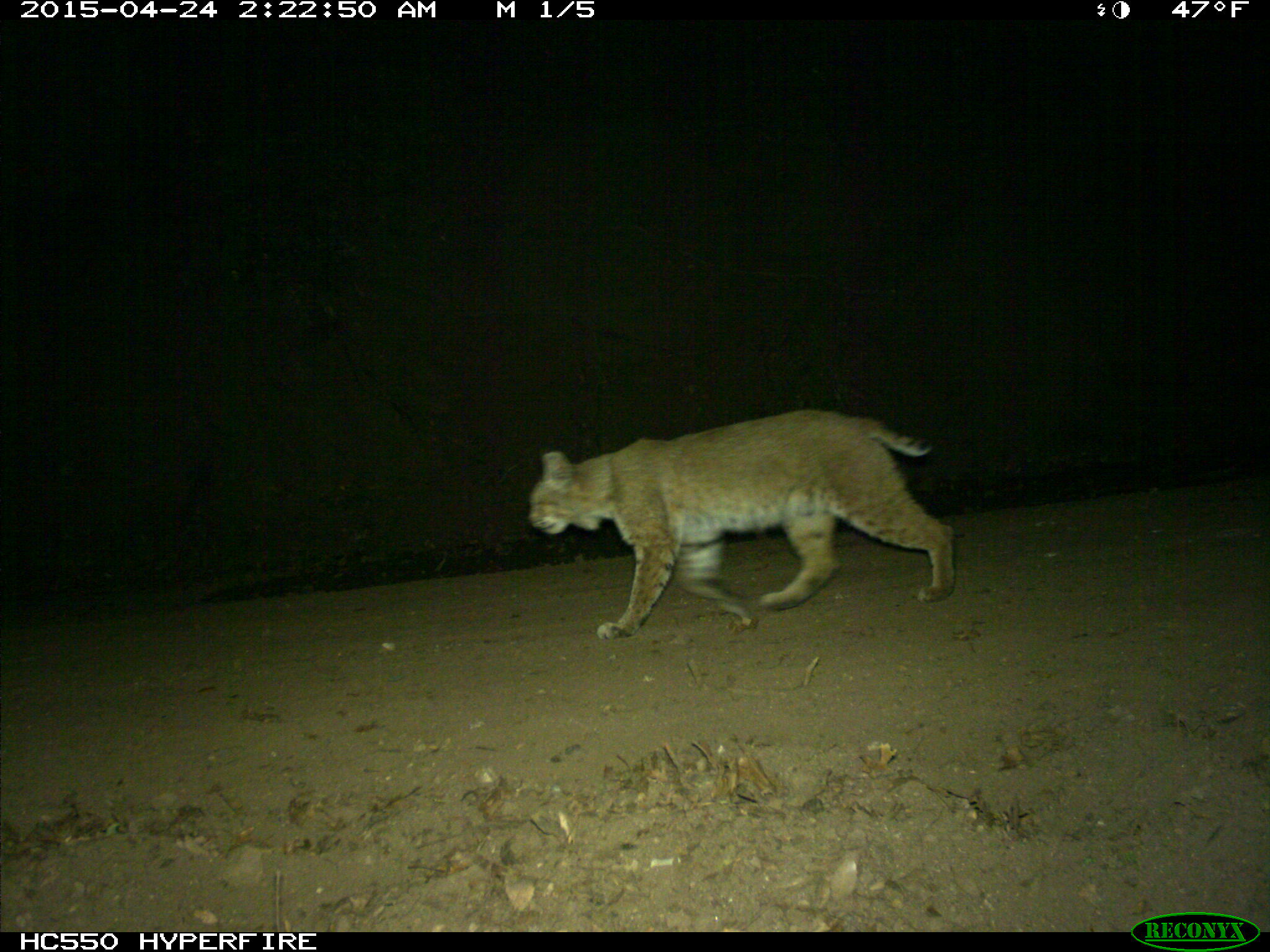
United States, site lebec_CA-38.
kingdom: Animalia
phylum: Chordata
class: Mammalia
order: Carnivora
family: Felidae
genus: Lynx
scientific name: Lynx rufus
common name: bobcat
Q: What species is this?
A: Lynx rufus (bobcat).